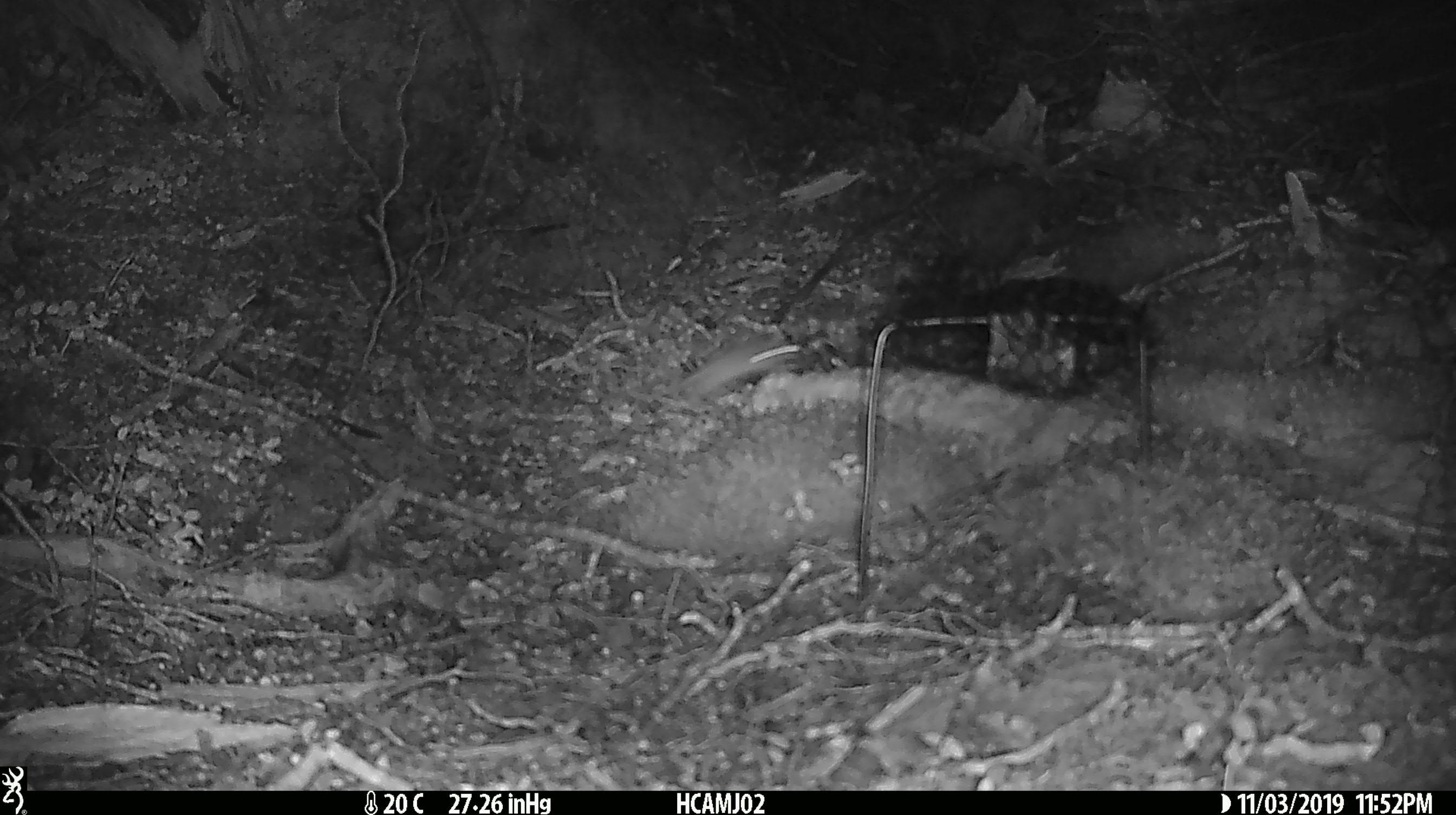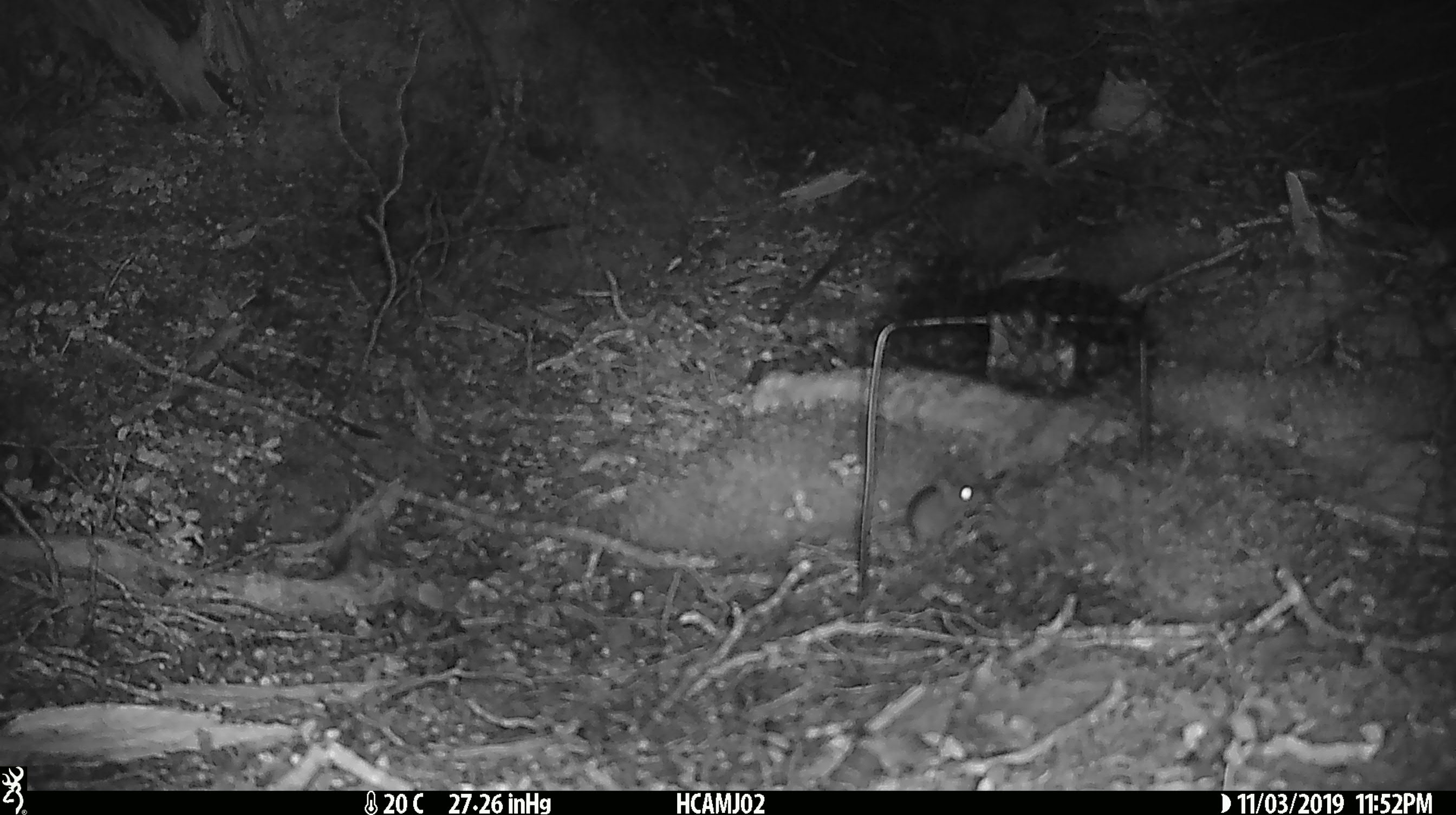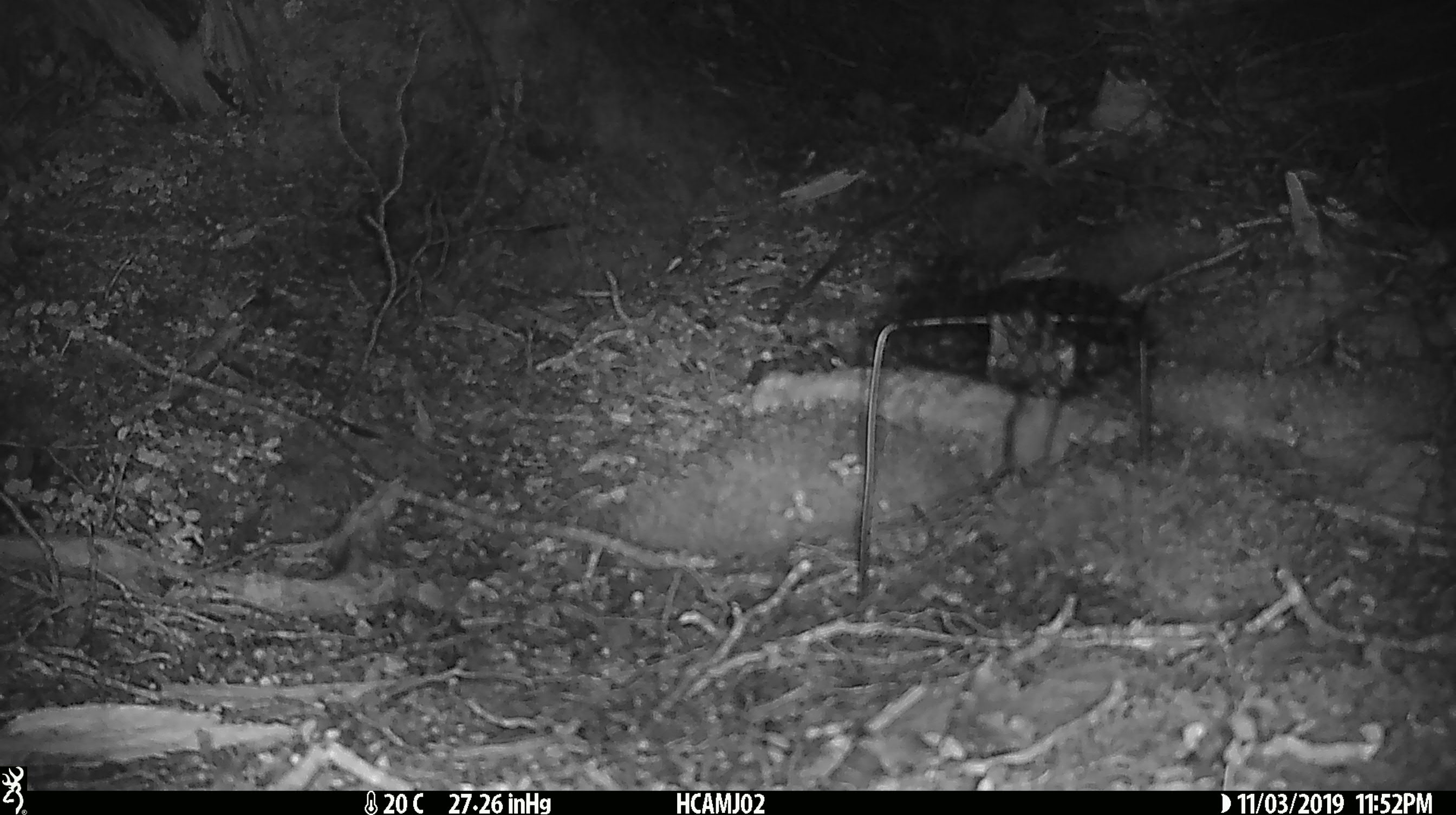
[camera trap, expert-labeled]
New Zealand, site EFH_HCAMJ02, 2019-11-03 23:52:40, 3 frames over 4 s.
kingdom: Animalia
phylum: Chordata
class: Mammalia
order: Rodentia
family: Muridae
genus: Mus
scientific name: Mus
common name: mouse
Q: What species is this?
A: Mouse (Mus).